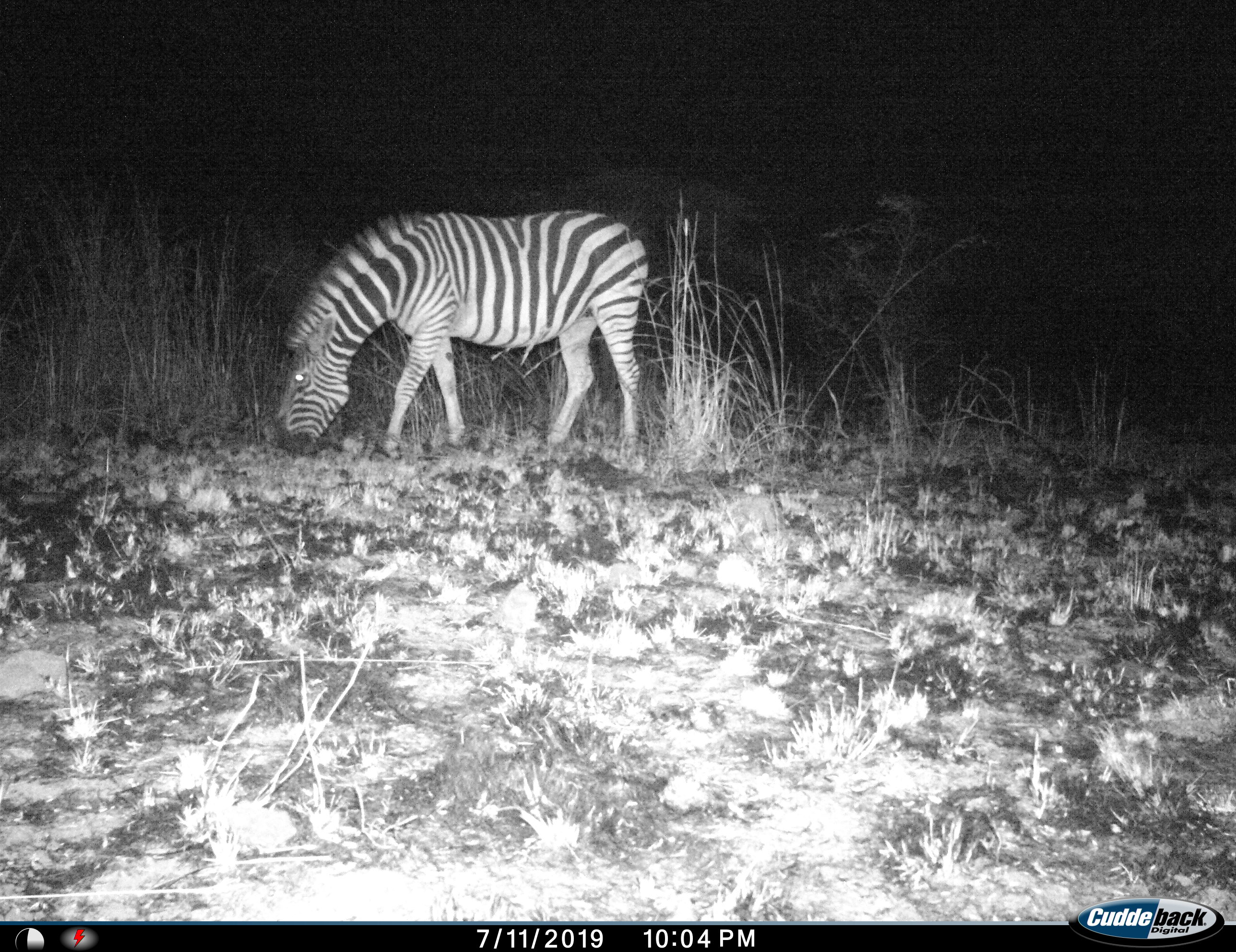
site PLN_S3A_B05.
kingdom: Animalia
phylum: Chordata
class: Mammalia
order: Perissodactyla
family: Equidae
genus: Equus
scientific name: Equus quagga burchellii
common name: burchell's zebra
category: zebraburchells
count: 1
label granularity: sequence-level